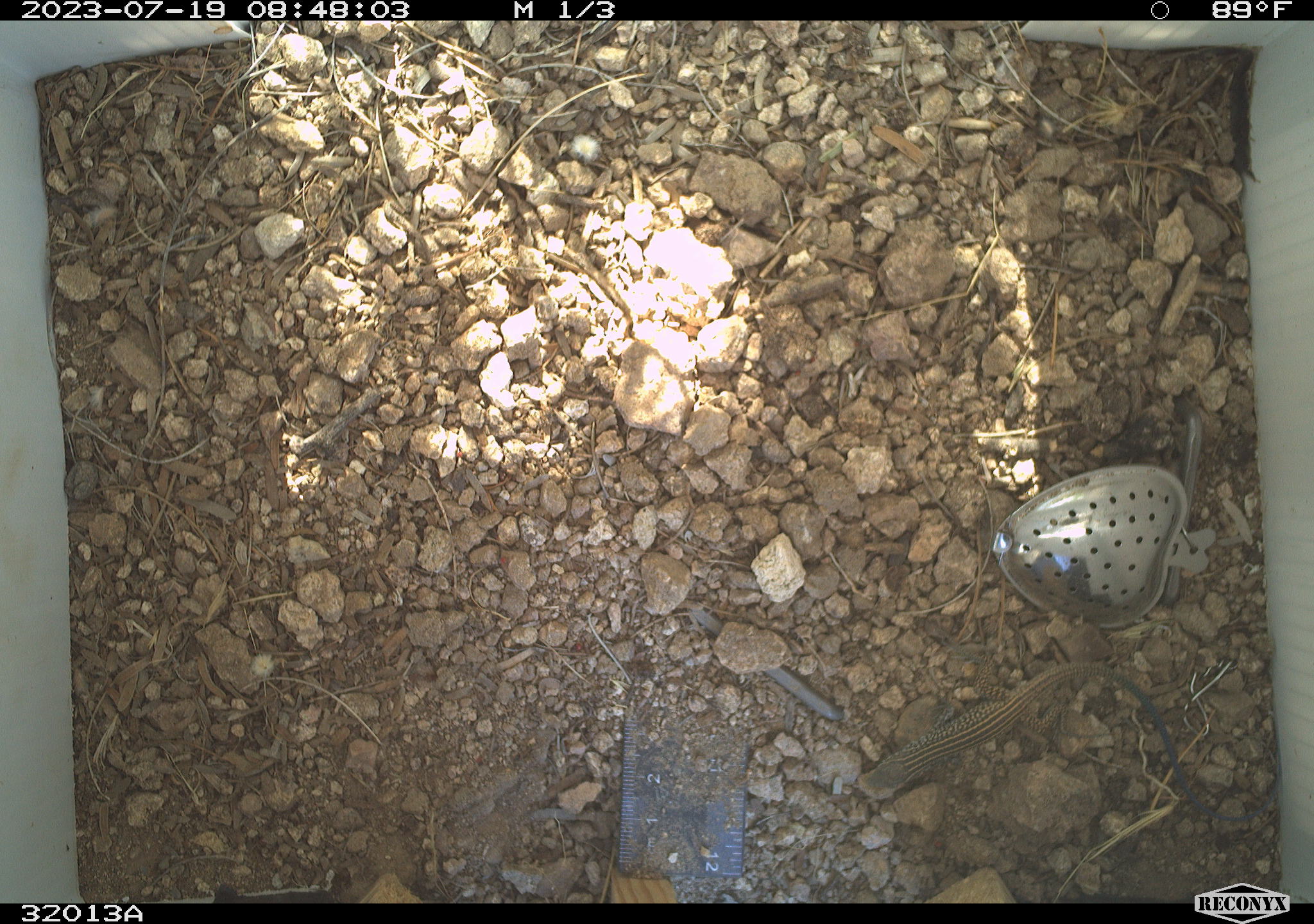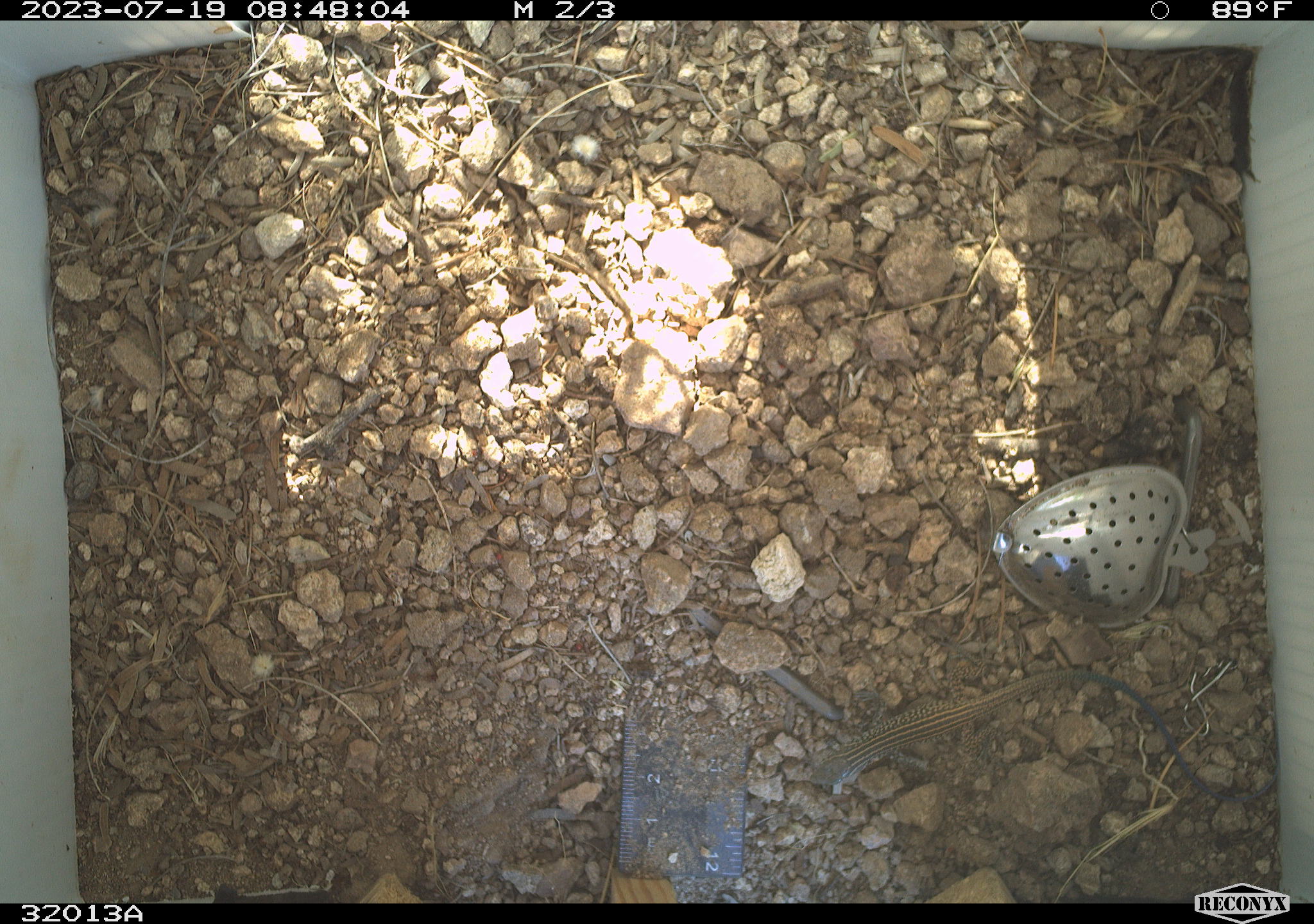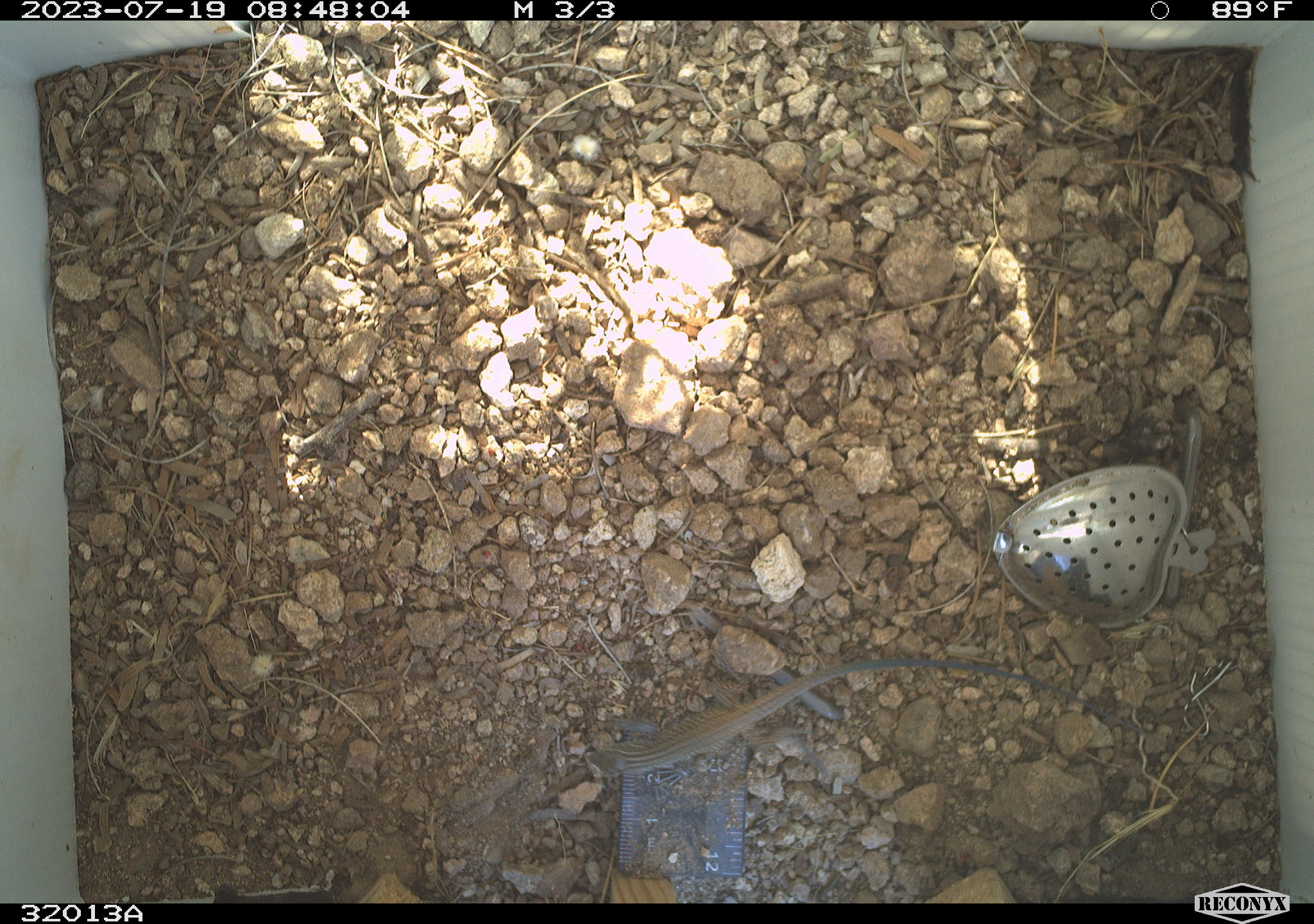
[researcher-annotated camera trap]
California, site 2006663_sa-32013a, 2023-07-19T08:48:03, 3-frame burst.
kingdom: Animalia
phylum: Chordata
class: Reptilia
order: Squamata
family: Teiidae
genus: Aspidoscelis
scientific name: Aspidoscelis tigris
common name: western whiptail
Western whiptail (Aspidoscelis tigris).